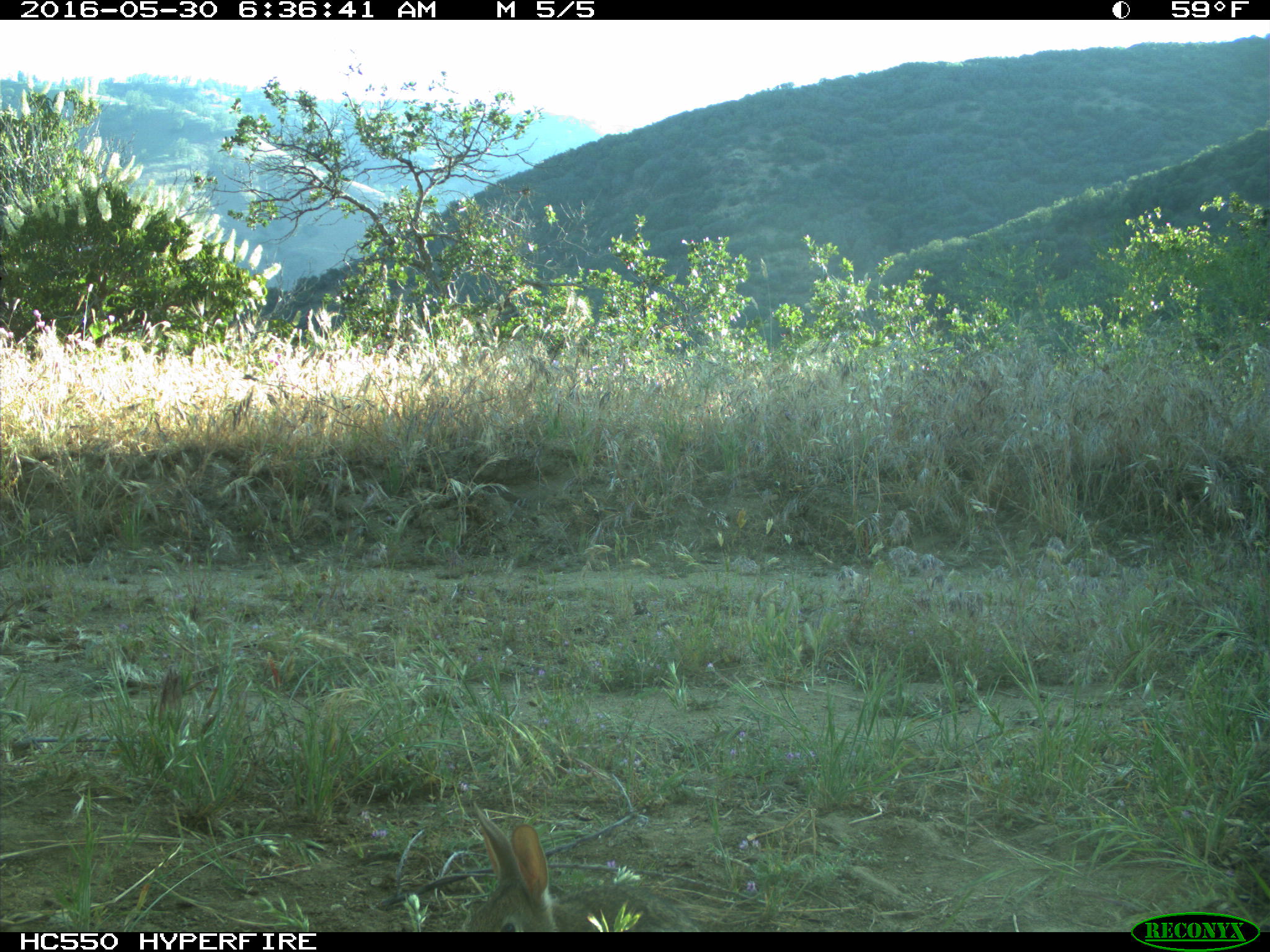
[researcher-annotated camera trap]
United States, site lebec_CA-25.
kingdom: Animalia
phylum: Chordata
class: Mammalia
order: Lagomorpha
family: Leporidae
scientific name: Leporidae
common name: rabbits and hares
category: unidentified rabbit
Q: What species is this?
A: Unidentified rabbit (rabbits and hares) (Leporidae).